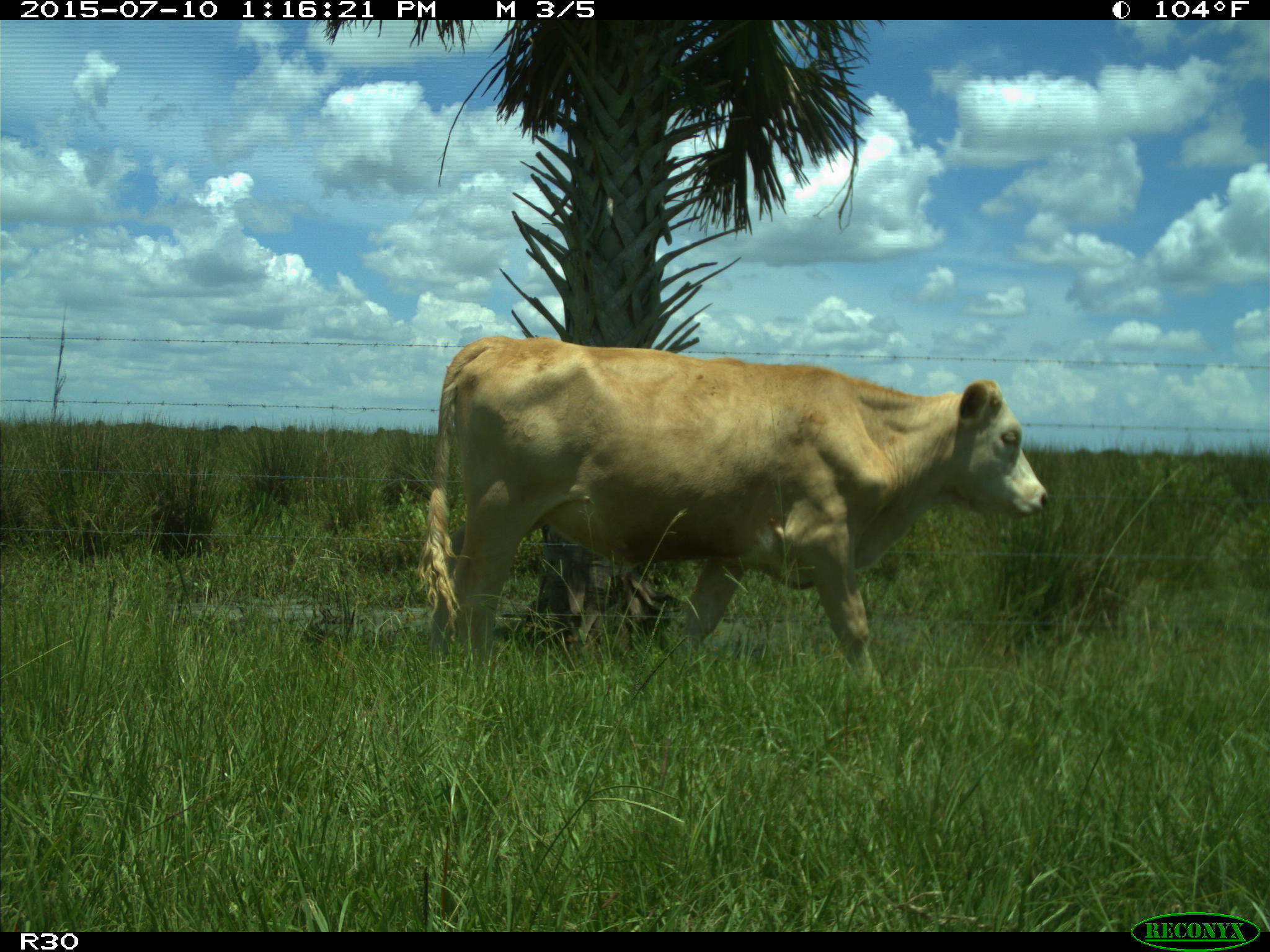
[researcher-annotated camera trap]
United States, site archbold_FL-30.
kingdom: Animalia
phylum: Chordata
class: Mammalia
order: Artiodactyla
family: Bovidae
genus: Bos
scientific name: Bos taurus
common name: domestic cow